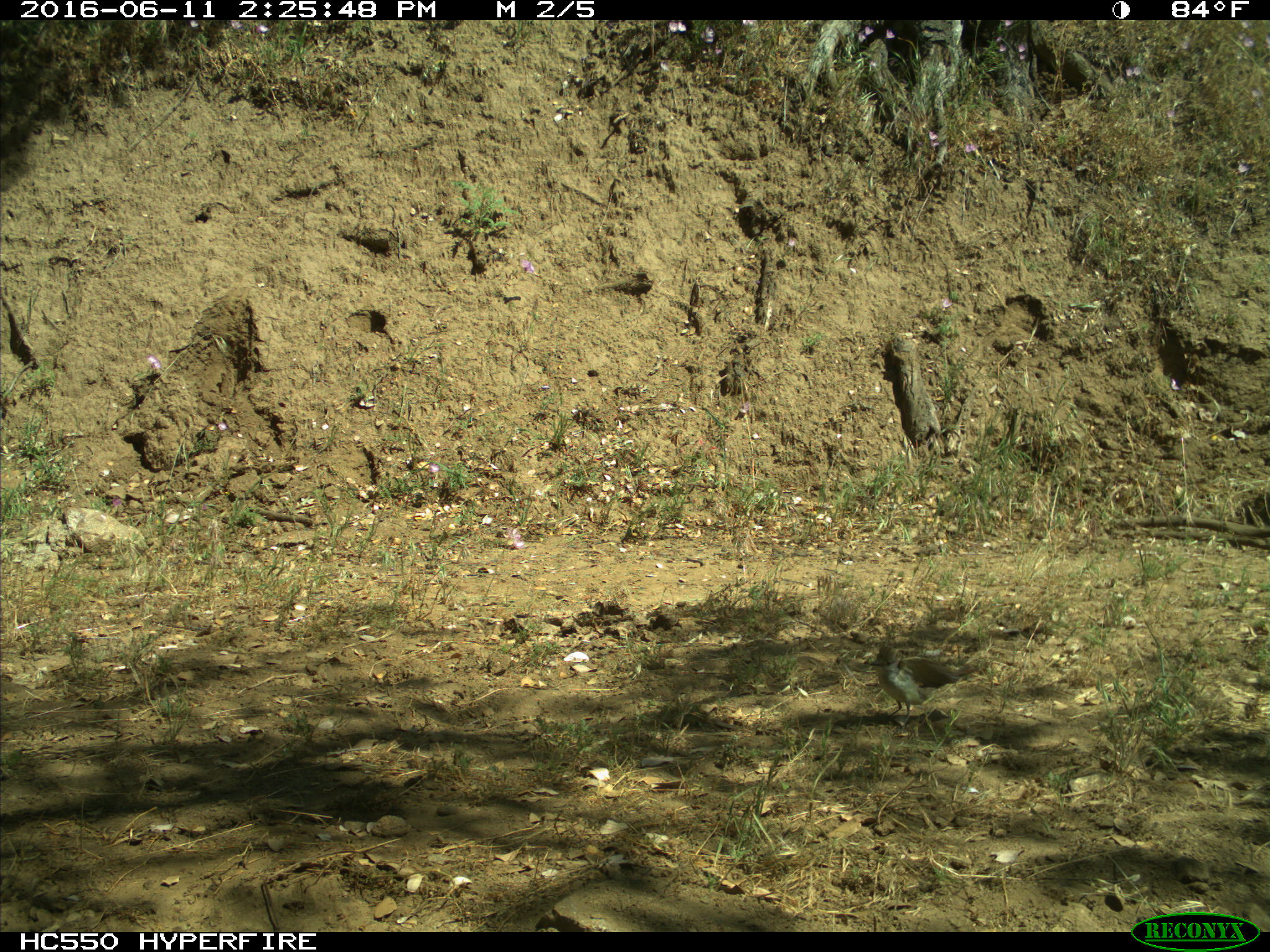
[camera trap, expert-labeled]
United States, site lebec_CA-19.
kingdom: Animalia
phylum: Chordata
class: Aves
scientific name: Aves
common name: birds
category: unidentified bird